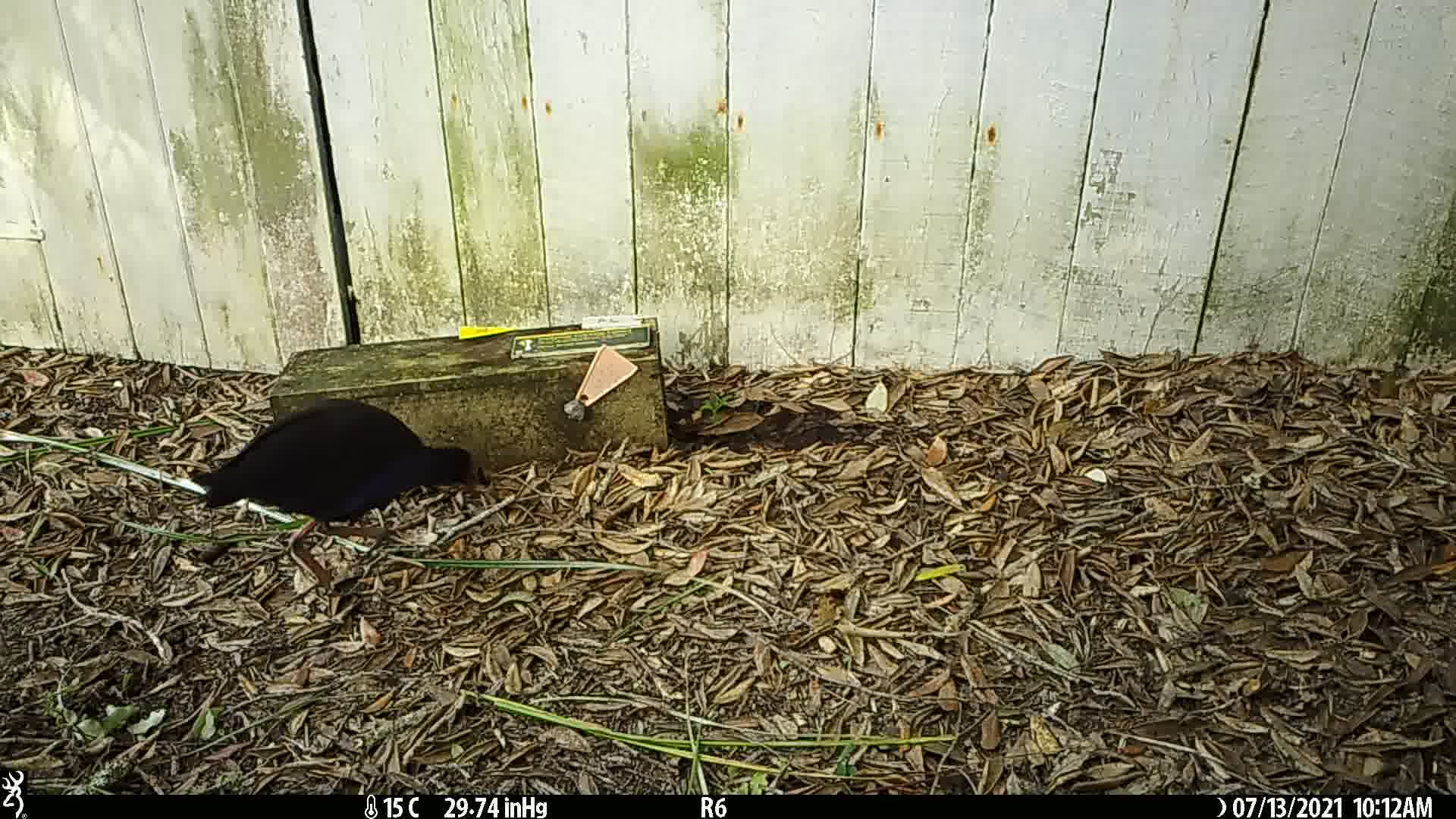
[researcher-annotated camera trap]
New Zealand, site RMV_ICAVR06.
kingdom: Animalia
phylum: Chordata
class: Aves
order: Gruiformes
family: Rallidae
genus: Porphyrio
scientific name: Porphyrio melanotus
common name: australasian swamphen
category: pukeko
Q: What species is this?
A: Pukeko (australasian swamphen) (Porphyrio melanotus).